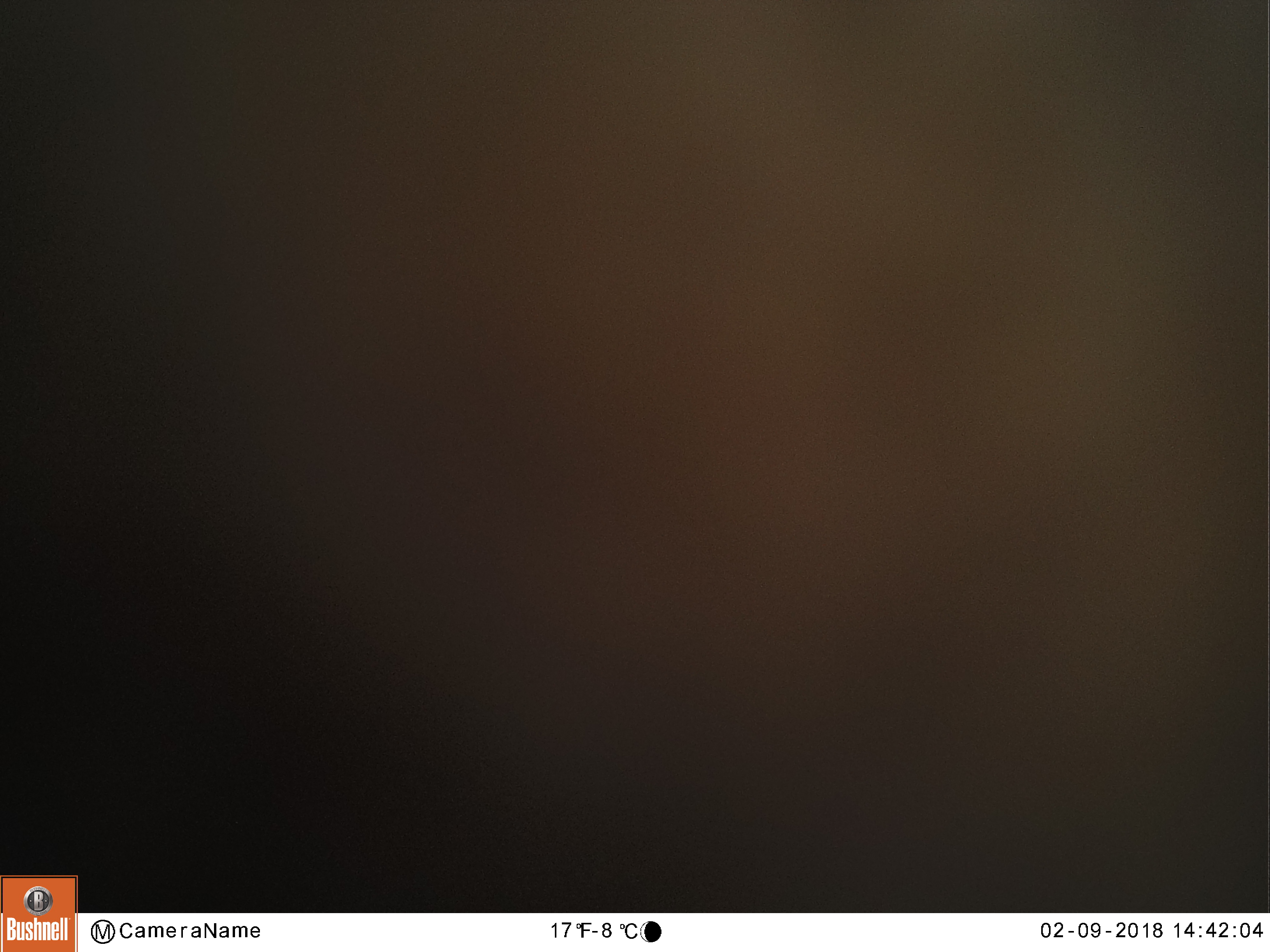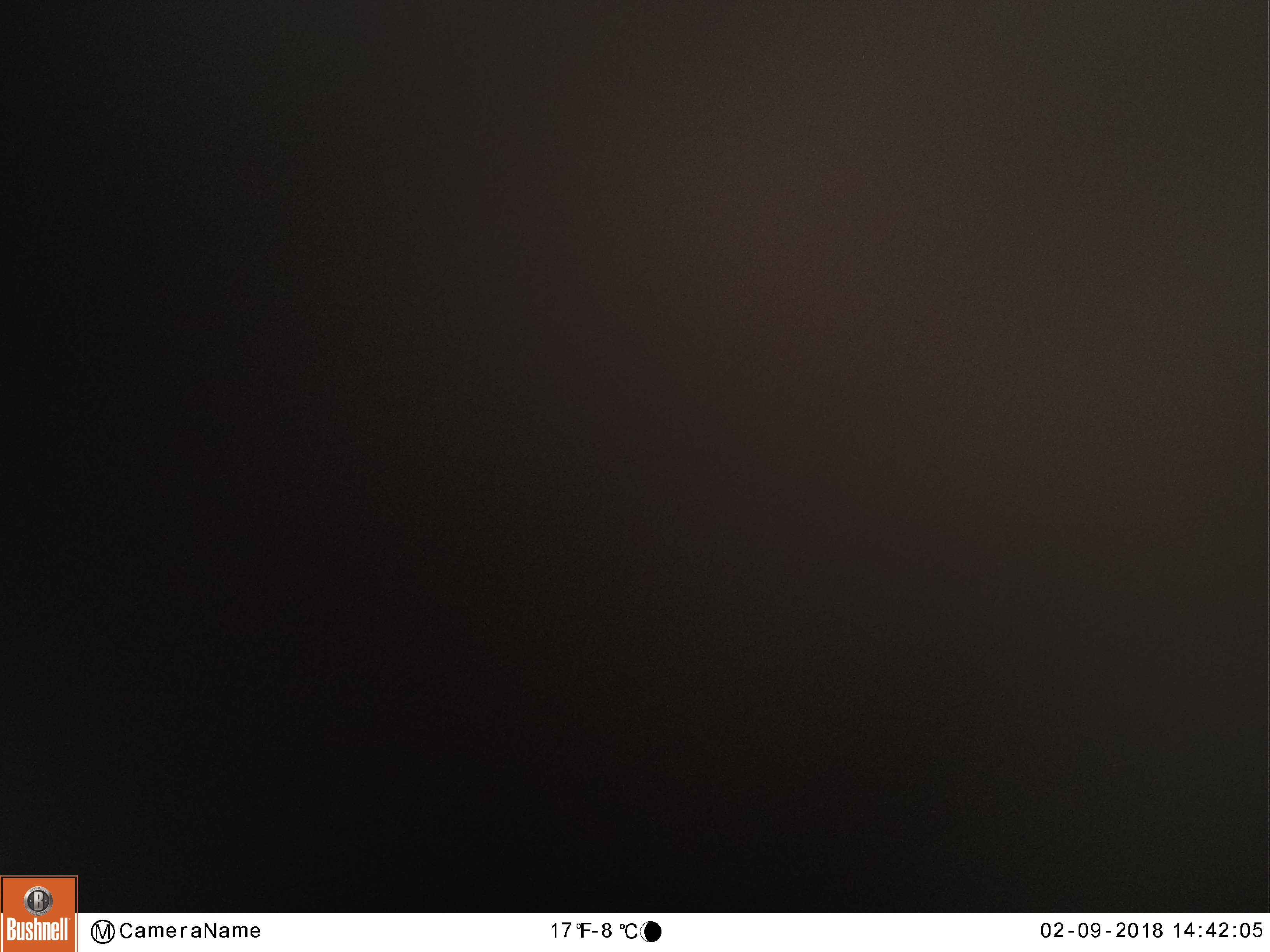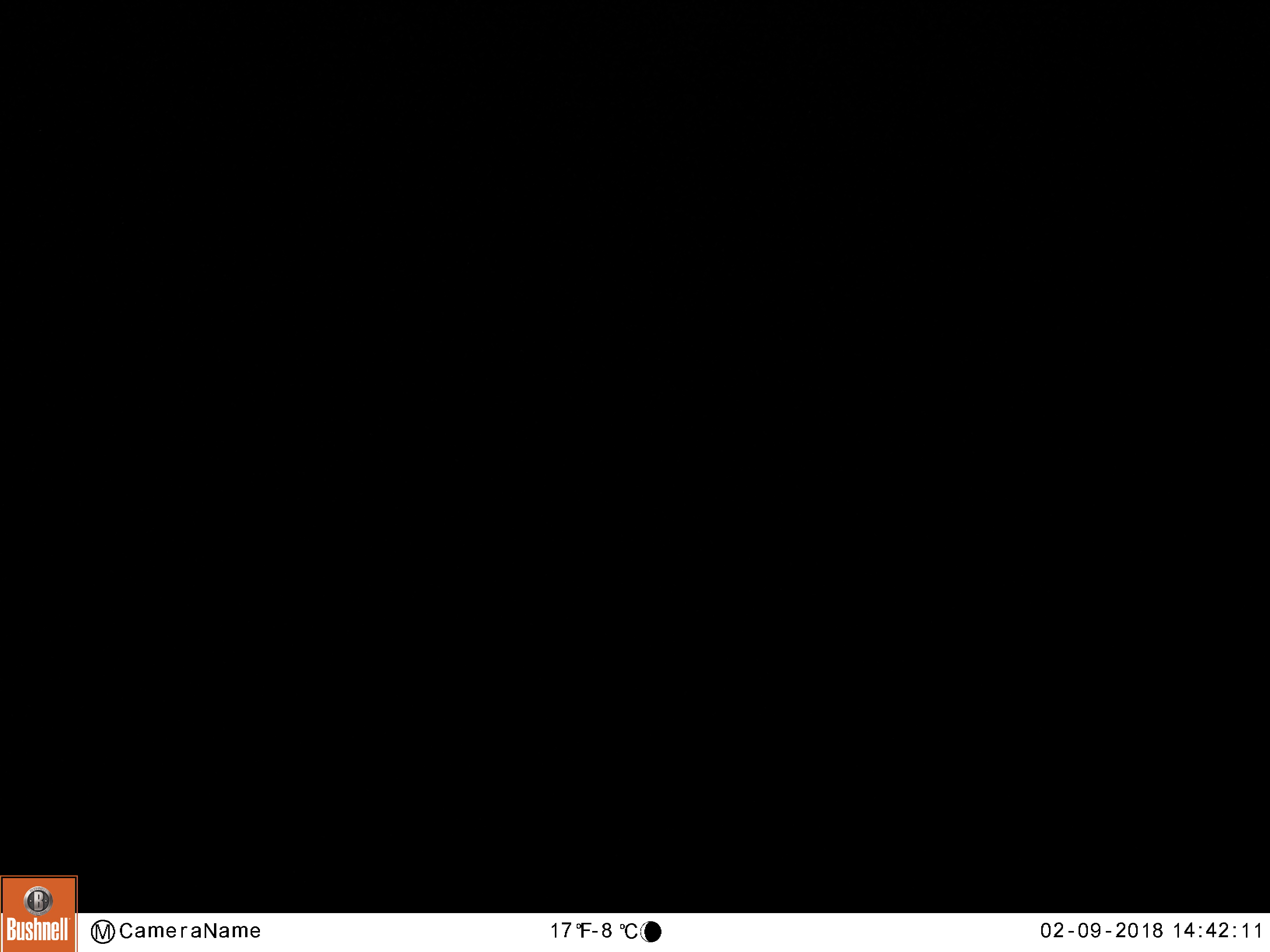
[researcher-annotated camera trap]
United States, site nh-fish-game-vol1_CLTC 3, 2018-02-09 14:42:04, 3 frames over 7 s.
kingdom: Animalia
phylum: Chordata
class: Mammalia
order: Artiodactyla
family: Cervidae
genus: Alces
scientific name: Alces alces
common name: moose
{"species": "moose (Alces alces)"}